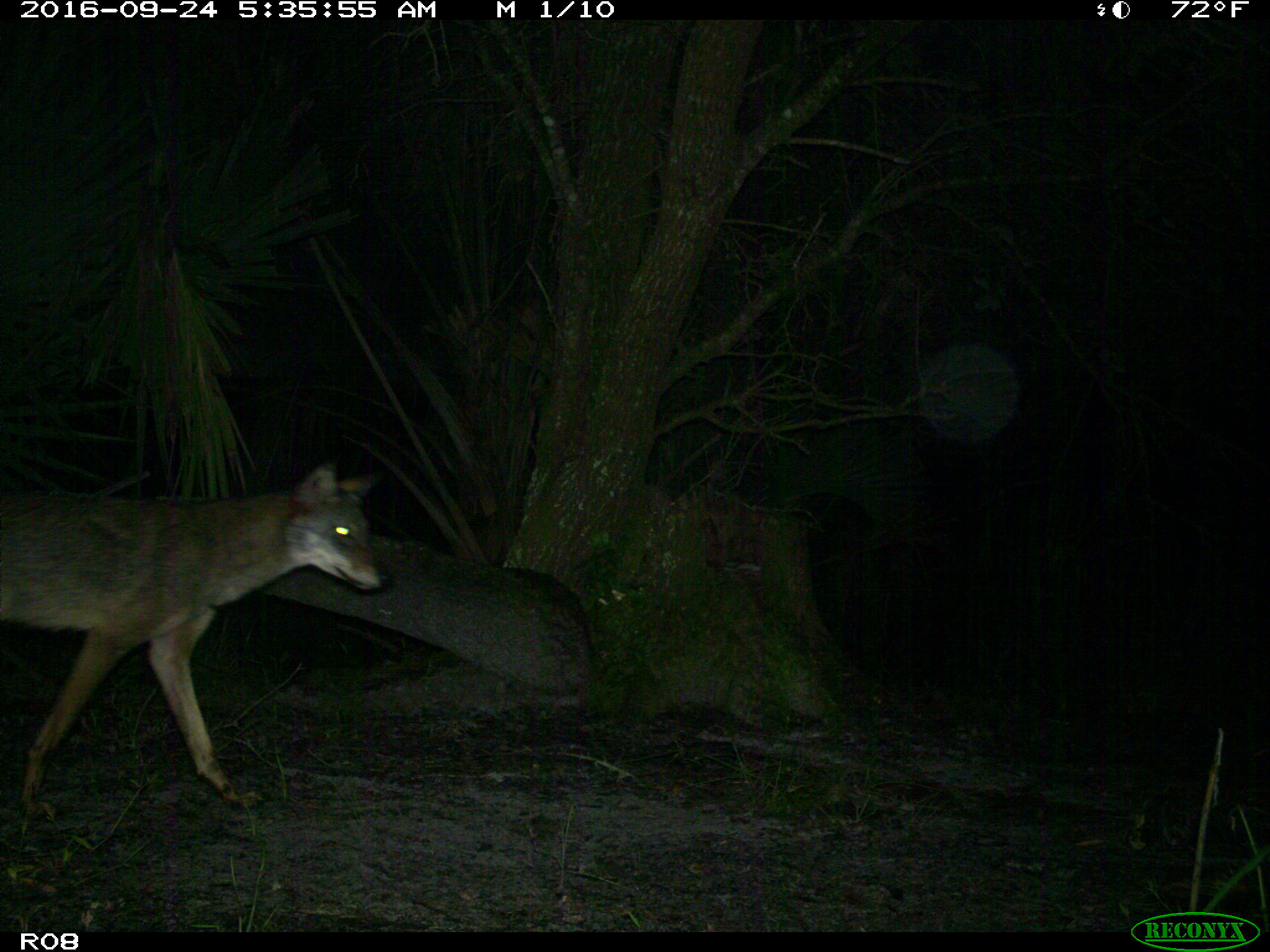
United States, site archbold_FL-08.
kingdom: Animalia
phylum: Chordata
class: Mammalia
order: Carnivora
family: Canidae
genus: Canis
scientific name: Canis latrans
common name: coyote